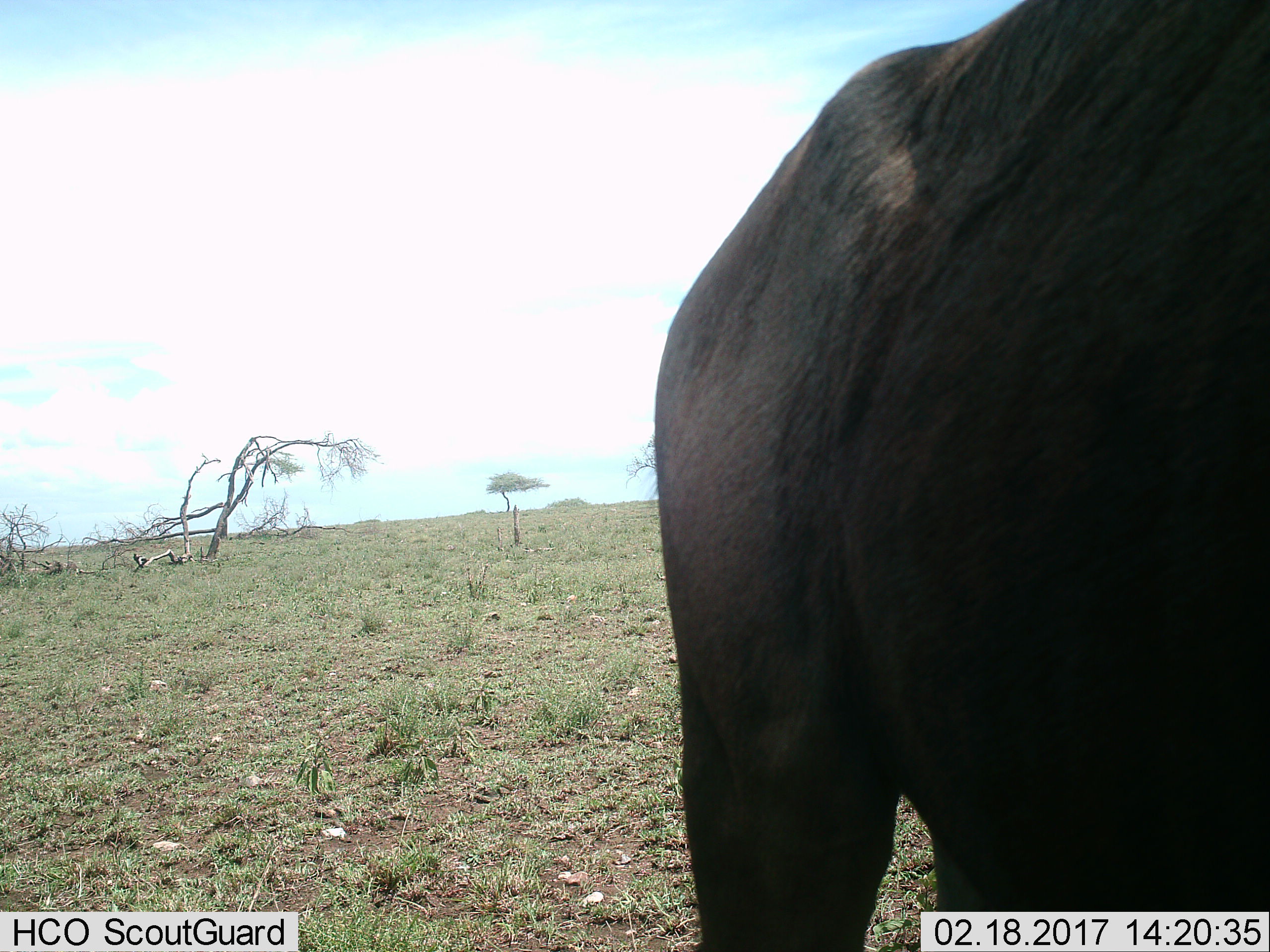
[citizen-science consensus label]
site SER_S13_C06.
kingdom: Animalia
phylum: Chordata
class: Mammalia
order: Artiodactyla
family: Bovidae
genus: Connochaetes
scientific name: Connochaetes taurinus taurinus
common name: blue wildebeest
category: wildebeestblue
Wildebeestblue (blue wildebeest) (Connochaetes taurinus taurinus), count 1. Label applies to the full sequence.